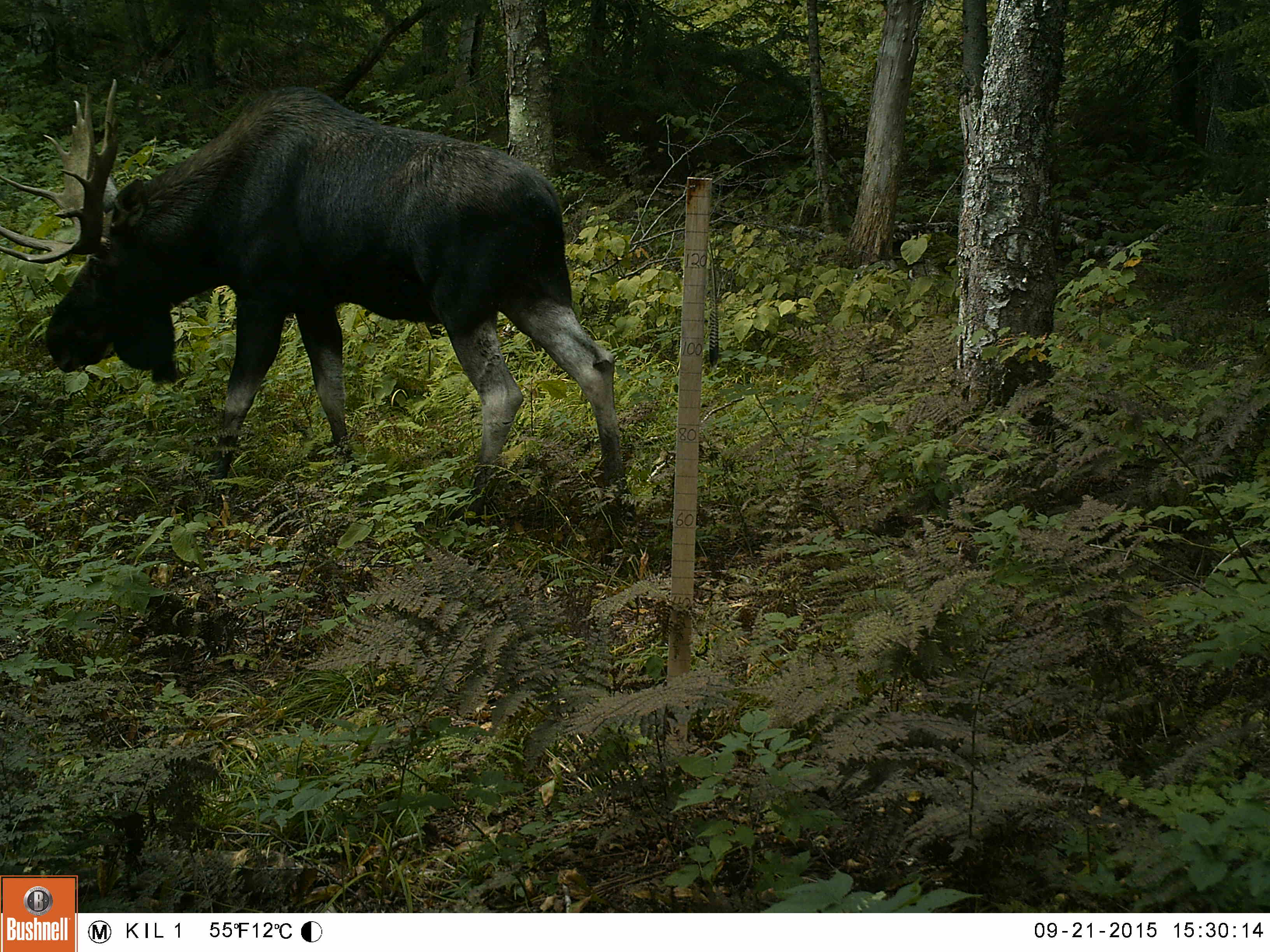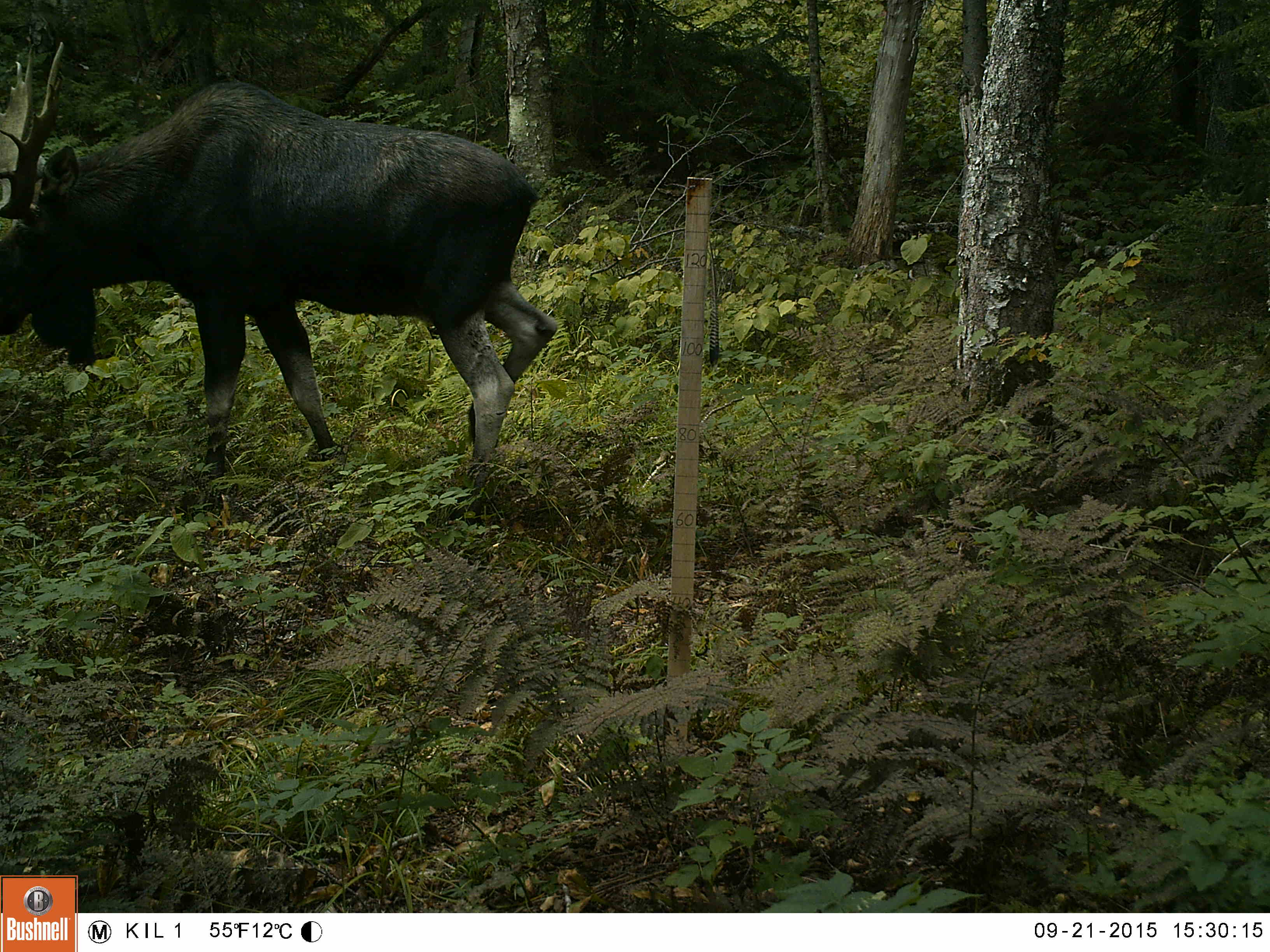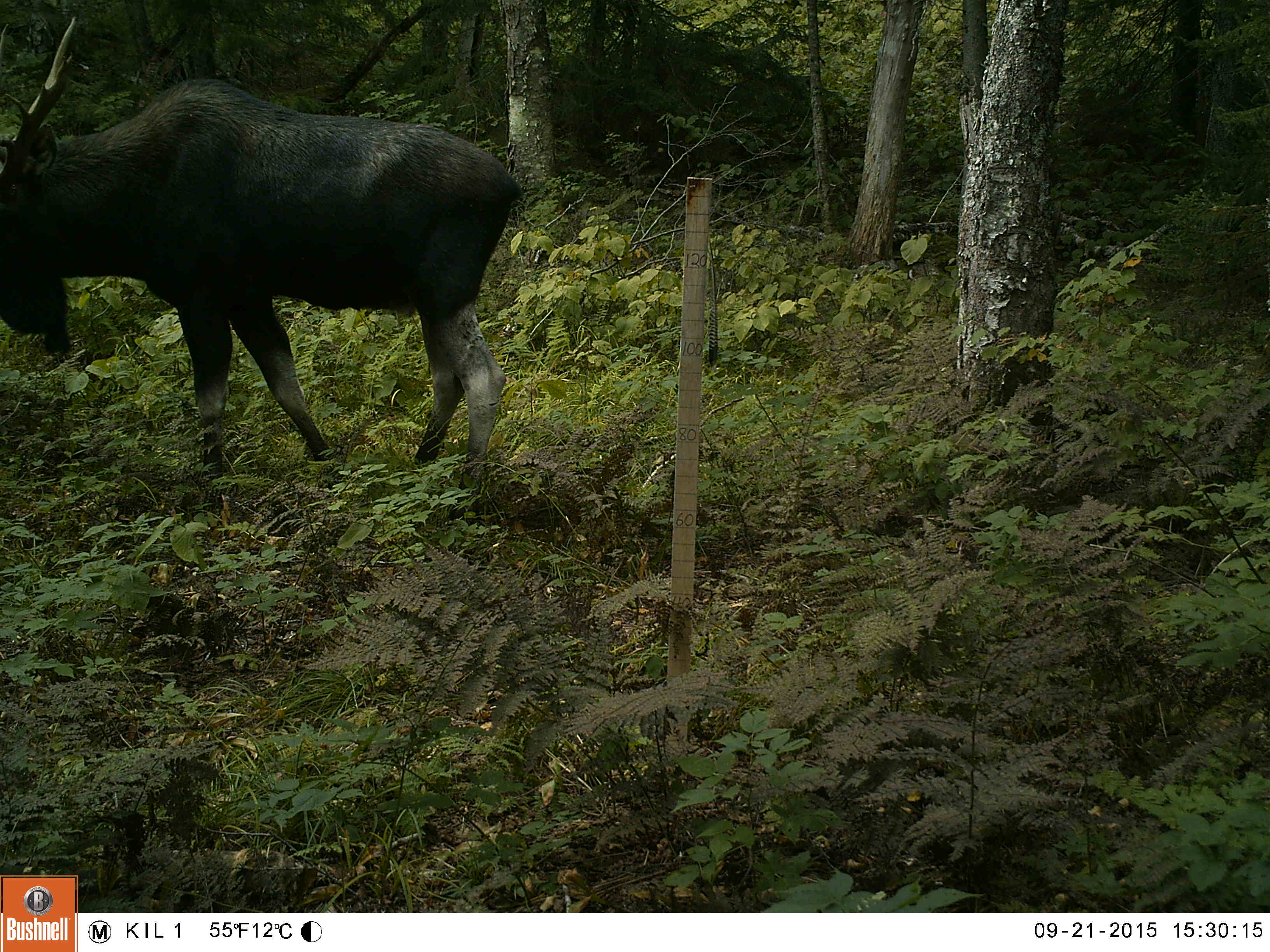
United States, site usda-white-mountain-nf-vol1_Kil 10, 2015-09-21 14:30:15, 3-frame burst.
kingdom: Animalia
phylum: Chordata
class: Mammalia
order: Artiodactyla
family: Cervidae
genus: Alces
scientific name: Alces alces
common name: moose